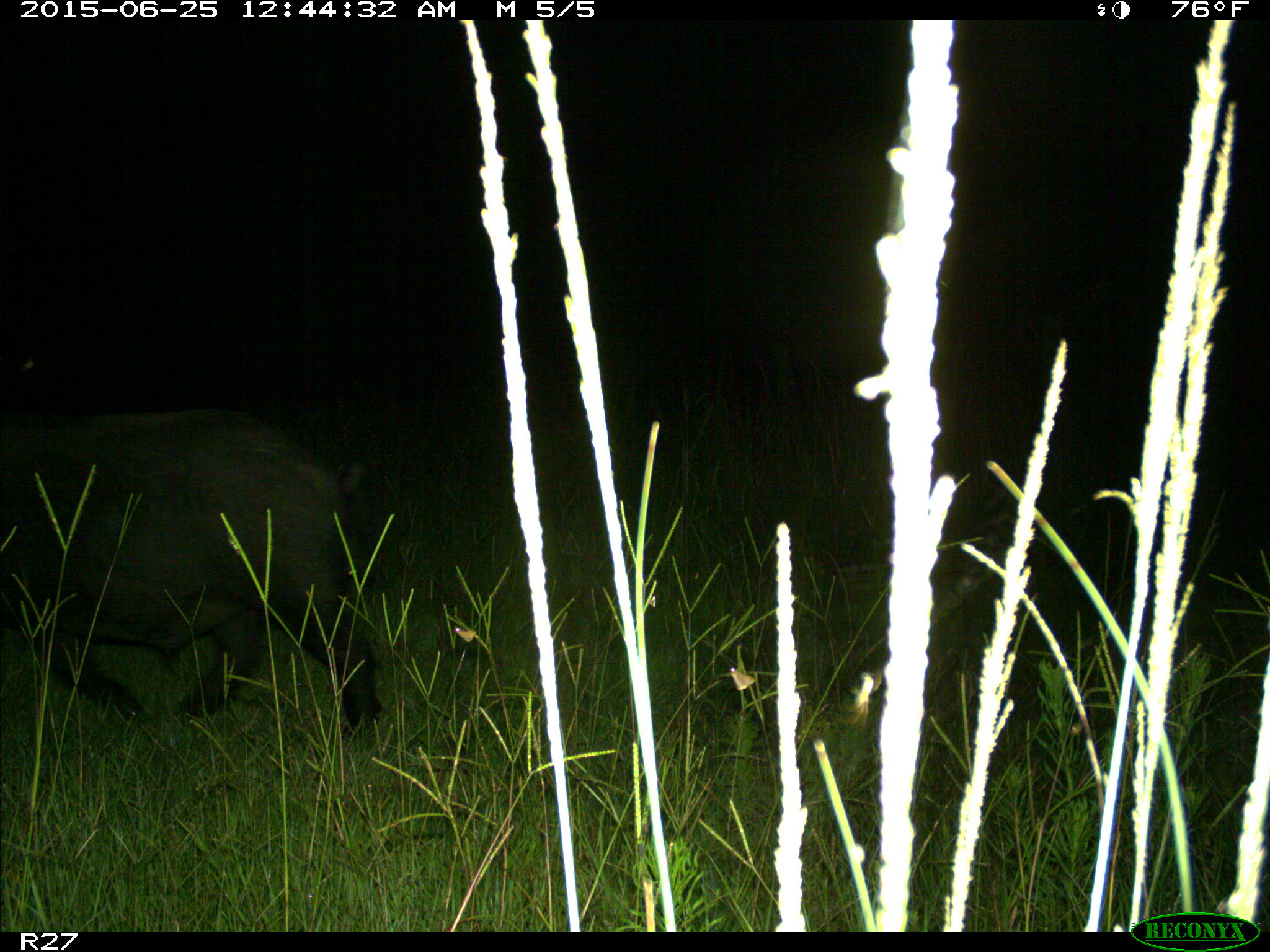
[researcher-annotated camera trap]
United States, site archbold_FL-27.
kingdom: Animalia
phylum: Chordata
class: Mammalia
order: Artiodactyla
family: Suidae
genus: Sus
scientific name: Sus scrofa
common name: wild boar